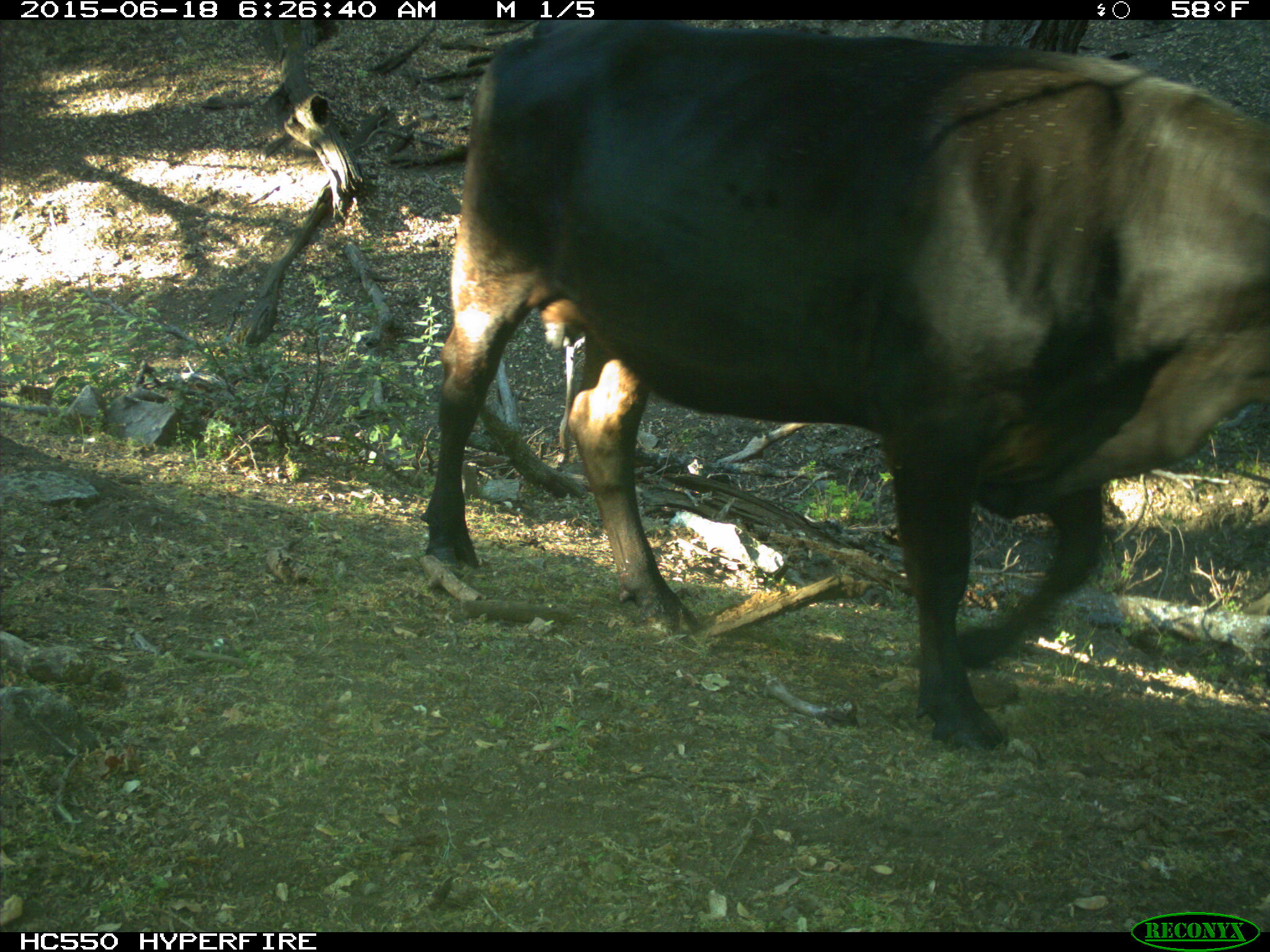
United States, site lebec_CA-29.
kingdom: Animalia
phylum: Chordata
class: Mammalia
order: Artiodactyla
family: Bovidae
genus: Bos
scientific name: Bos taurus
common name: domestic cow